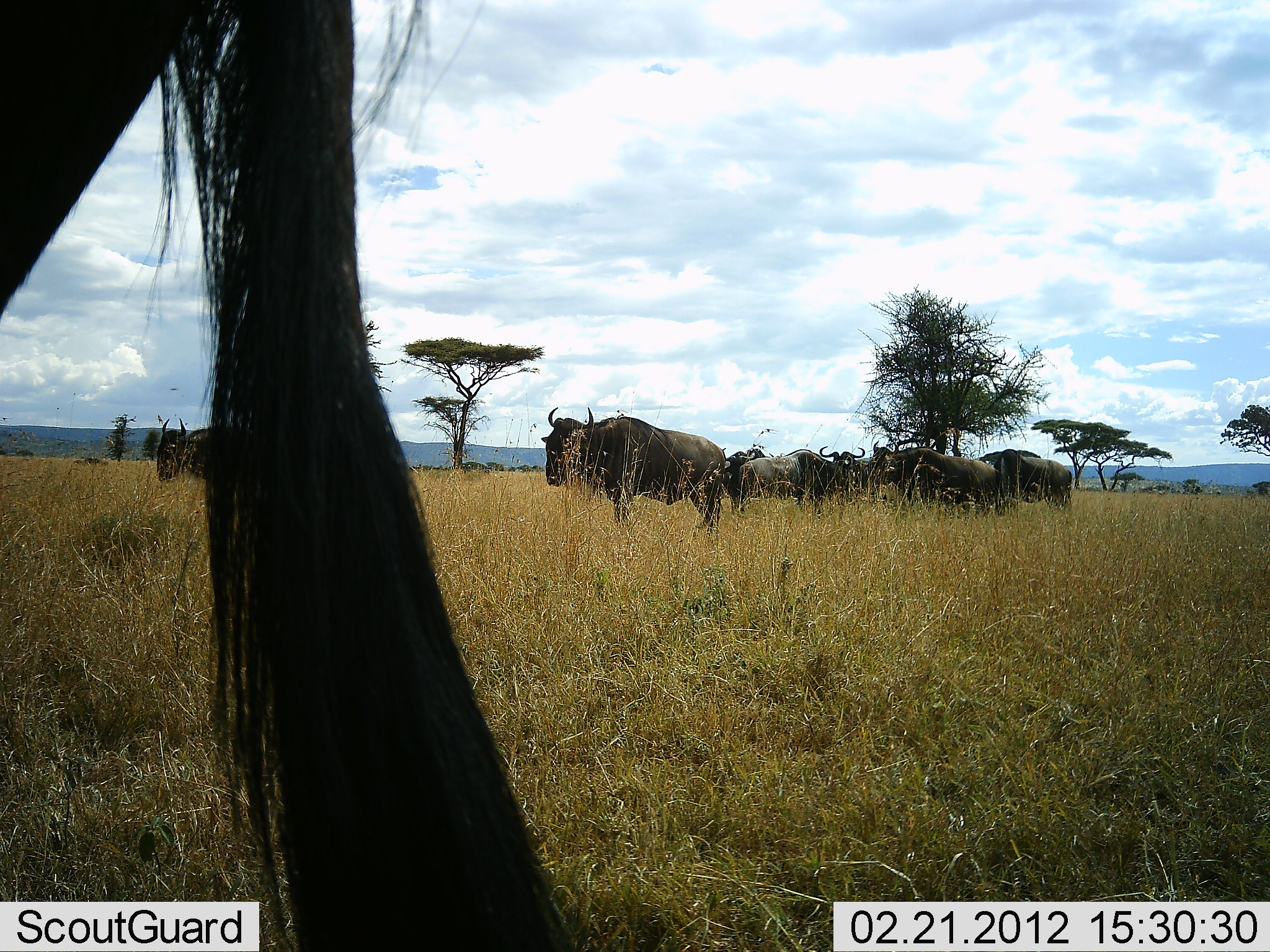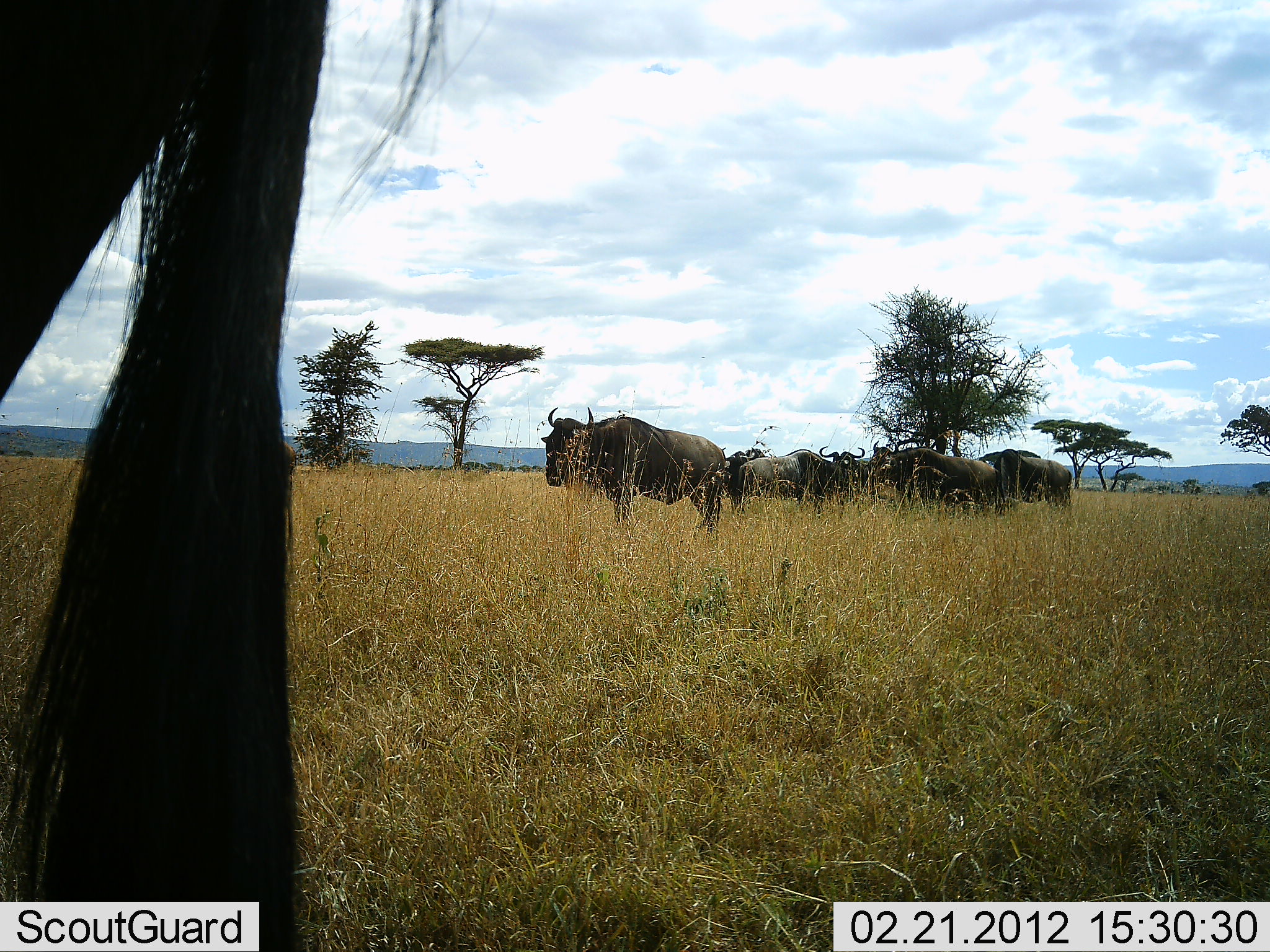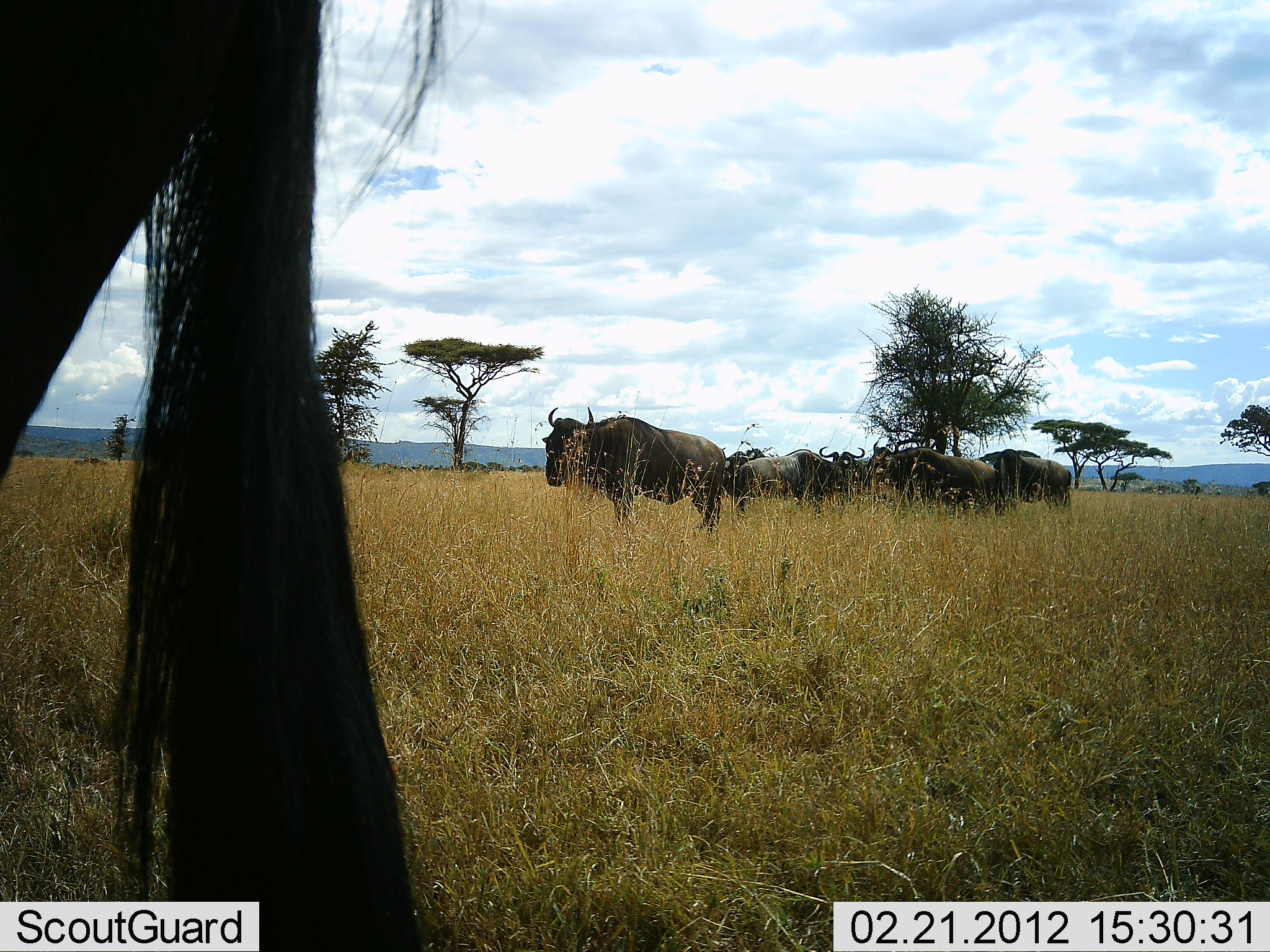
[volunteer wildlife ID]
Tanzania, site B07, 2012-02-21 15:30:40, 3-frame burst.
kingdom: Animalia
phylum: Chordata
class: Mammalia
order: Artiodactyla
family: Bovidae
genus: Connochaetes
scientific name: Connochaetes taurinus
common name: blue wildebeest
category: wildebeest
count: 9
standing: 94%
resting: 0%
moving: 3%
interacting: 0%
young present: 0%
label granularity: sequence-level